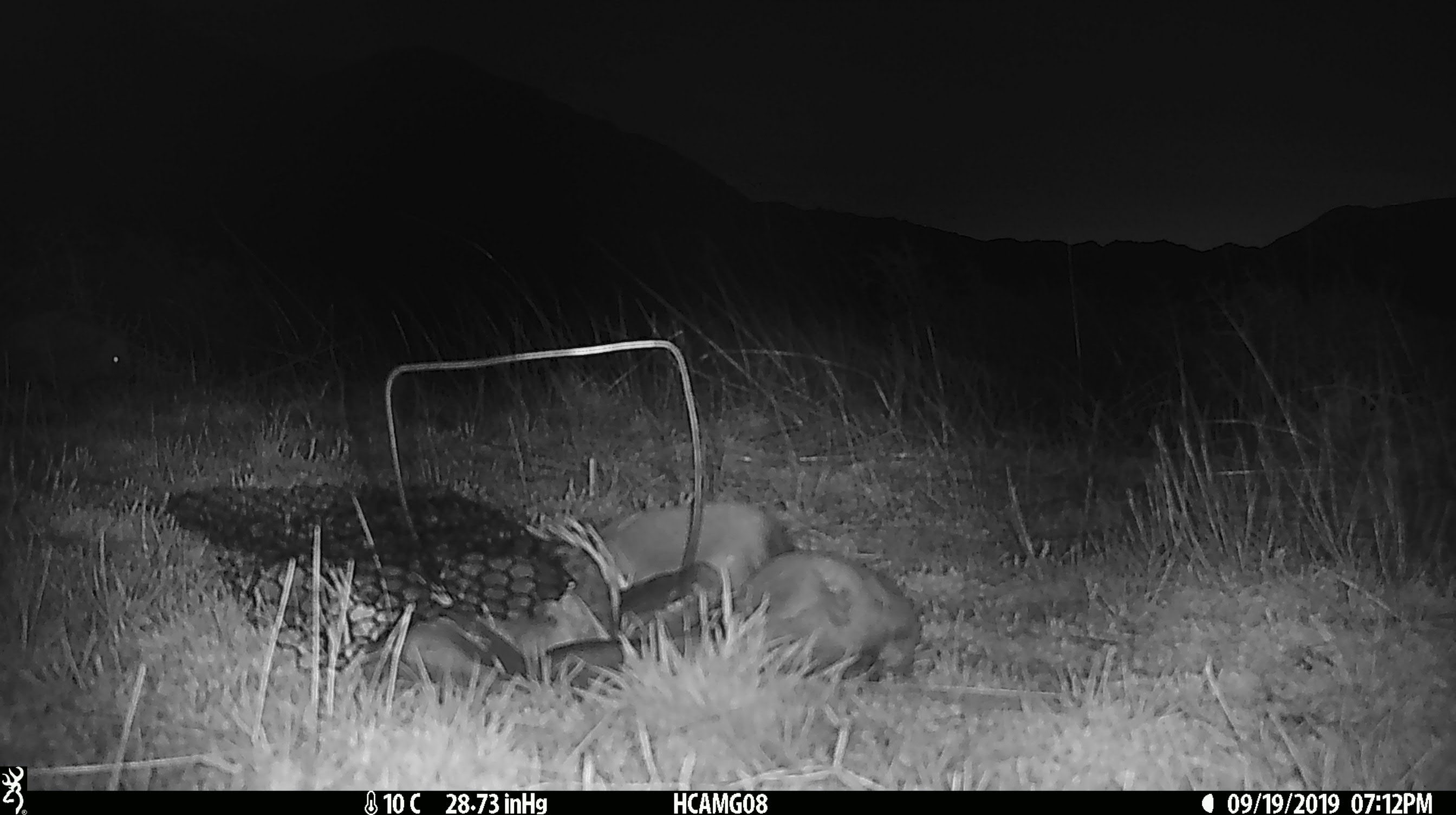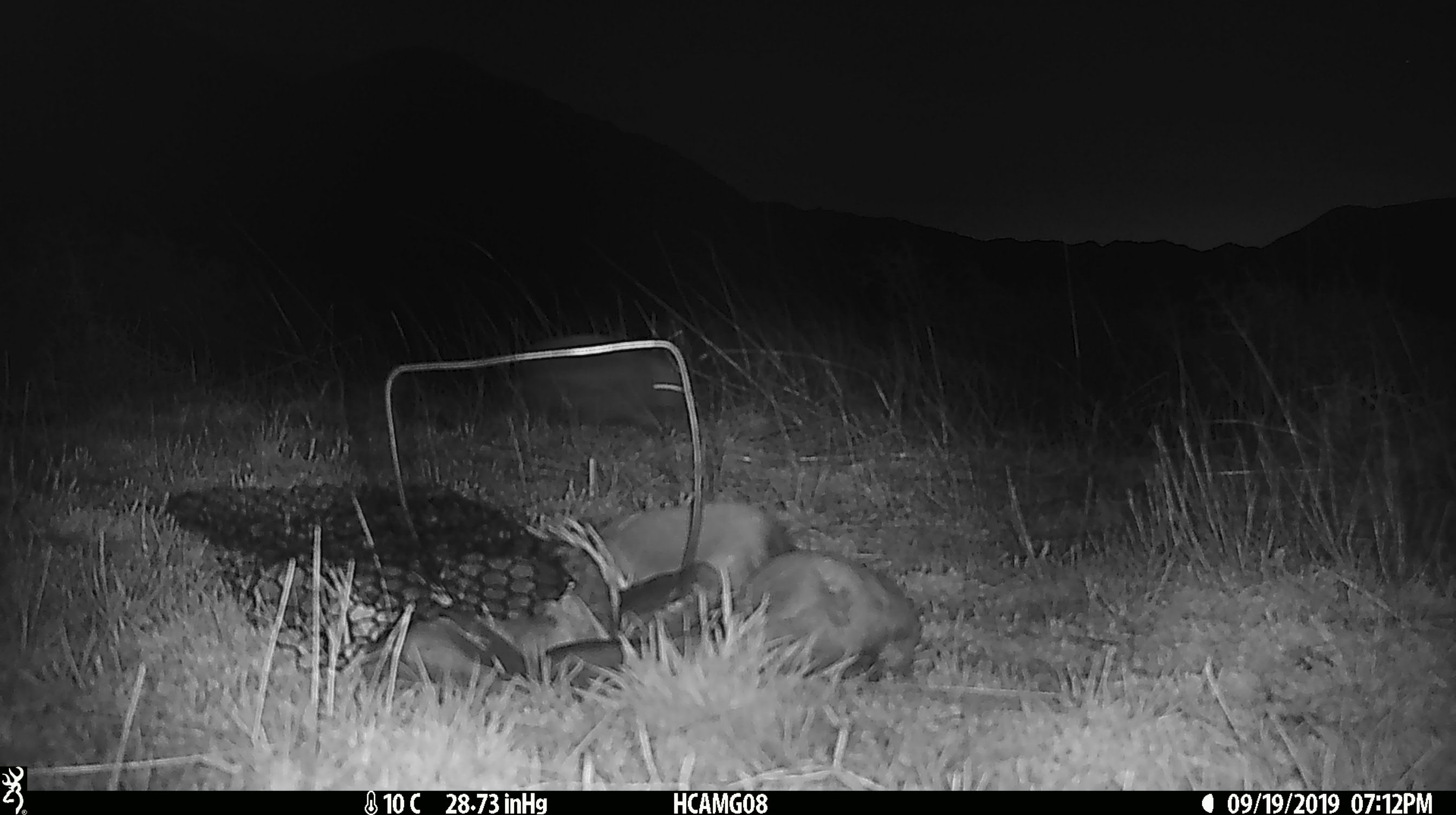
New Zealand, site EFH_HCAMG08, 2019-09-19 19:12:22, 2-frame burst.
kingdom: Animalia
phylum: Chordata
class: Mammalia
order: Rodentia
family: Muridae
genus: Mus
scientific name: Mus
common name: mouse